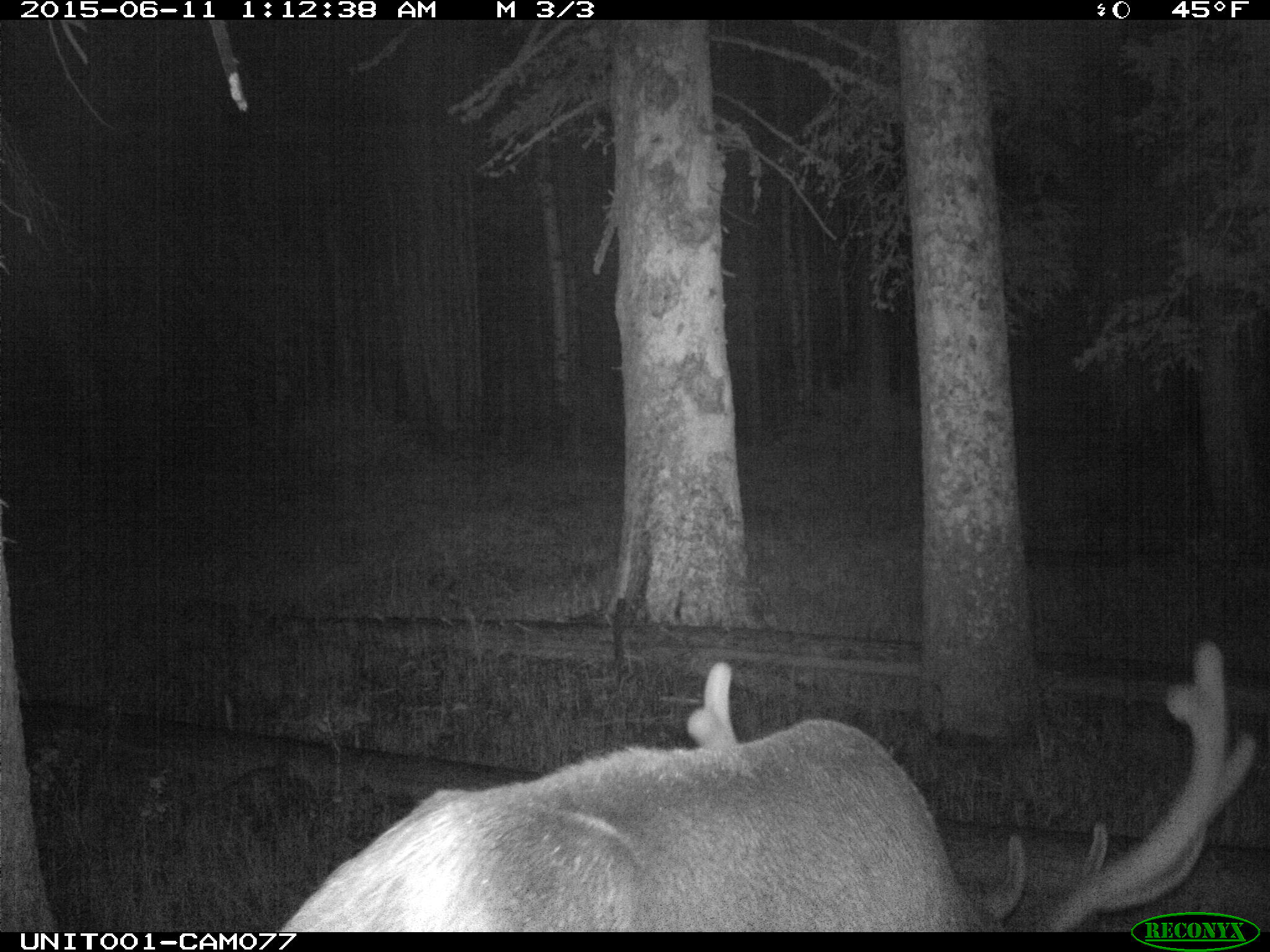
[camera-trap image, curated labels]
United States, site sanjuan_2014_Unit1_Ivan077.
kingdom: Animalia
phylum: Chordata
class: Mammalia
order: Artiodactyla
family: Cervidae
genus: Cervus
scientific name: Cervus elaphus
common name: red deer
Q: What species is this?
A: Cervus elaphus (red deer).